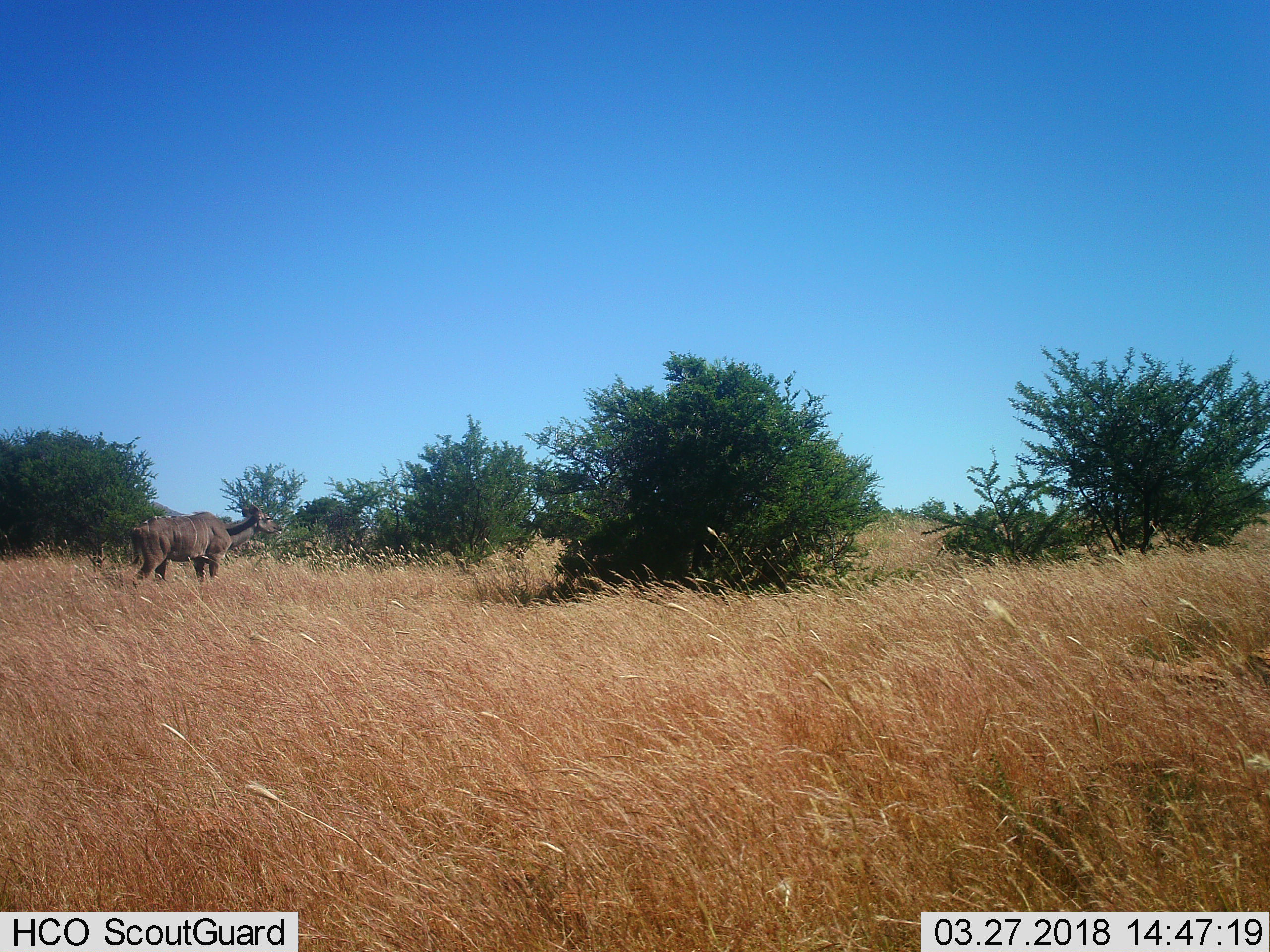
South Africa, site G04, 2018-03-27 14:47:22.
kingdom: Animalia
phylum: Chordata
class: Mammalia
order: Artiodactyla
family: Bovidae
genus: Tragelaphus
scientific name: Tragelaphus strepsiceros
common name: greater kudu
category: kudu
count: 1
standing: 100%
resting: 0%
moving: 0%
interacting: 0%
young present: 0%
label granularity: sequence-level